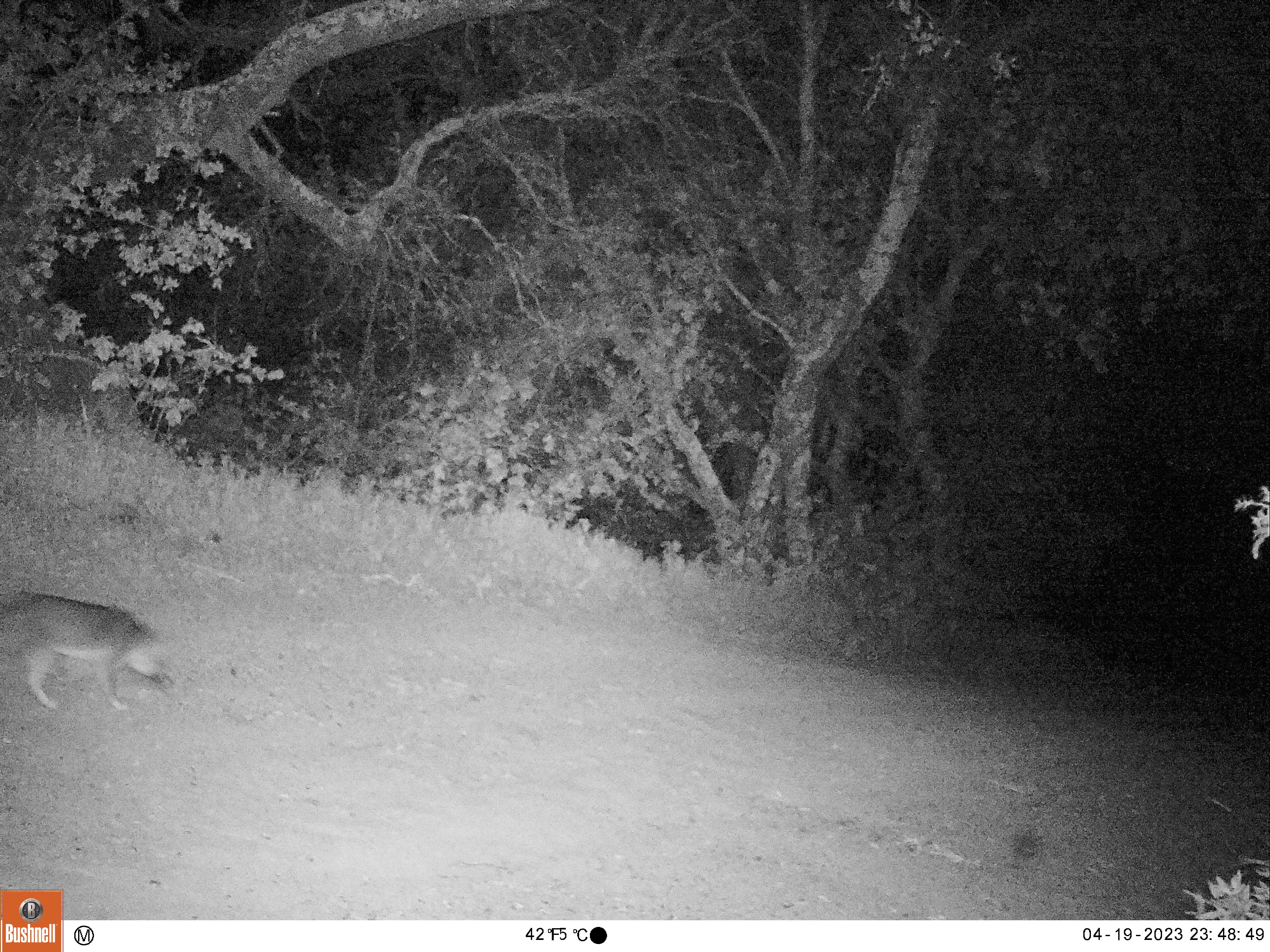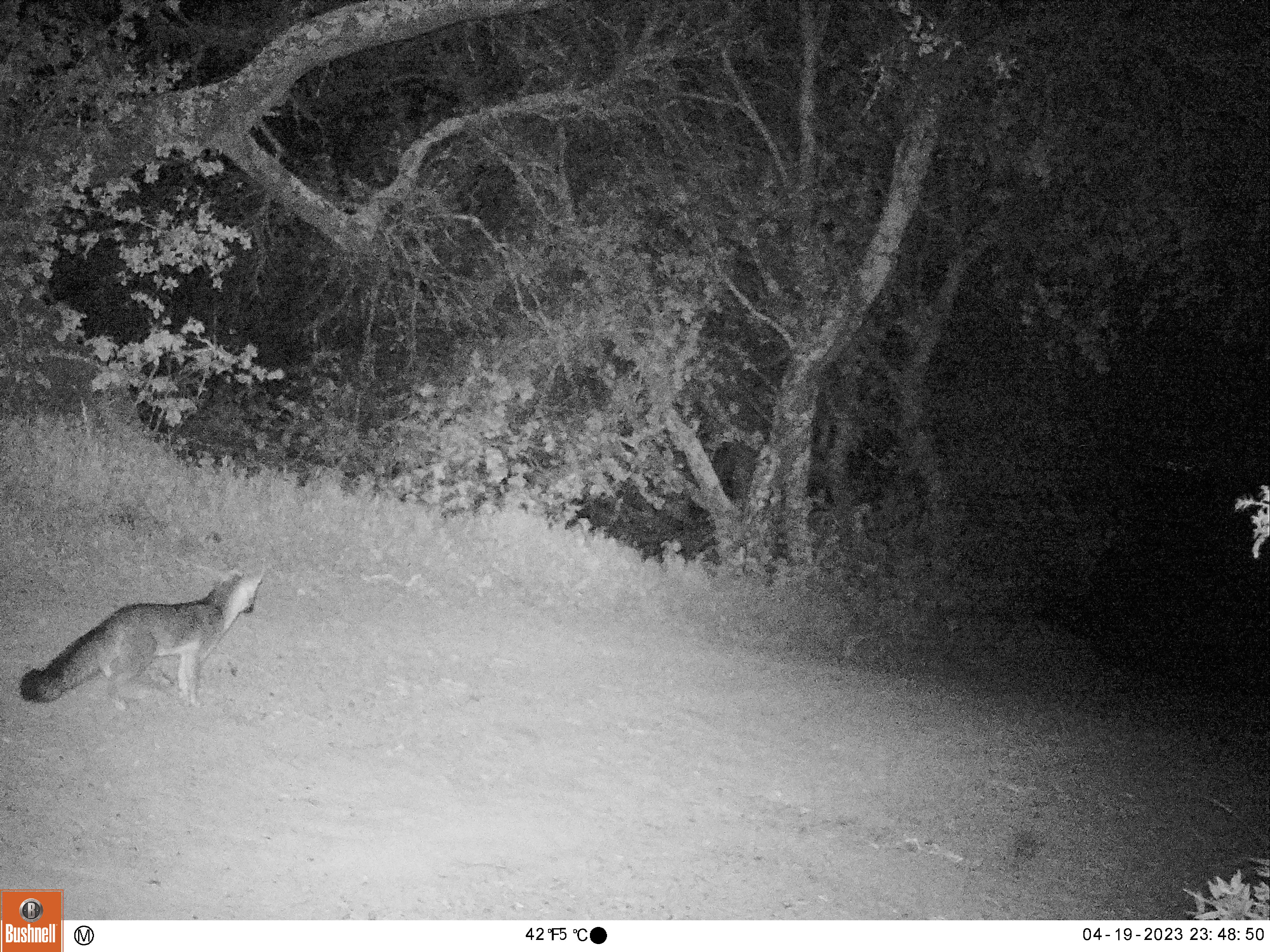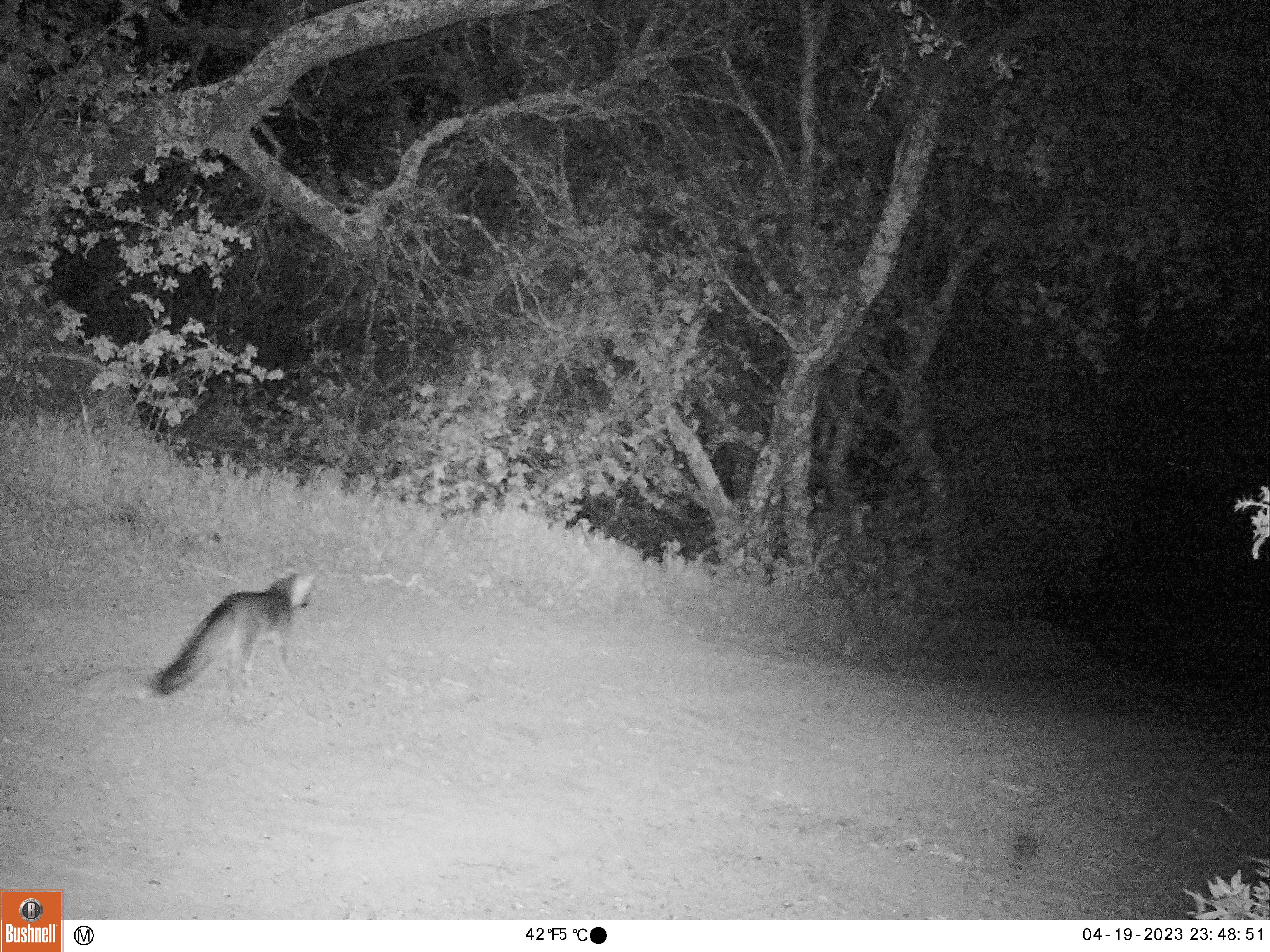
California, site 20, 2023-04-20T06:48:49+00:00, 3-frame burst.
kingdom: Animalia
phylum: Chordata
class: Mammalia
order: Carnivora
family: Canidae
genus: Urocyon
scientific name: Urocyon cinereoargenteus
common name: gray fox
Gray fox (Urocyon cinereoargenteus).